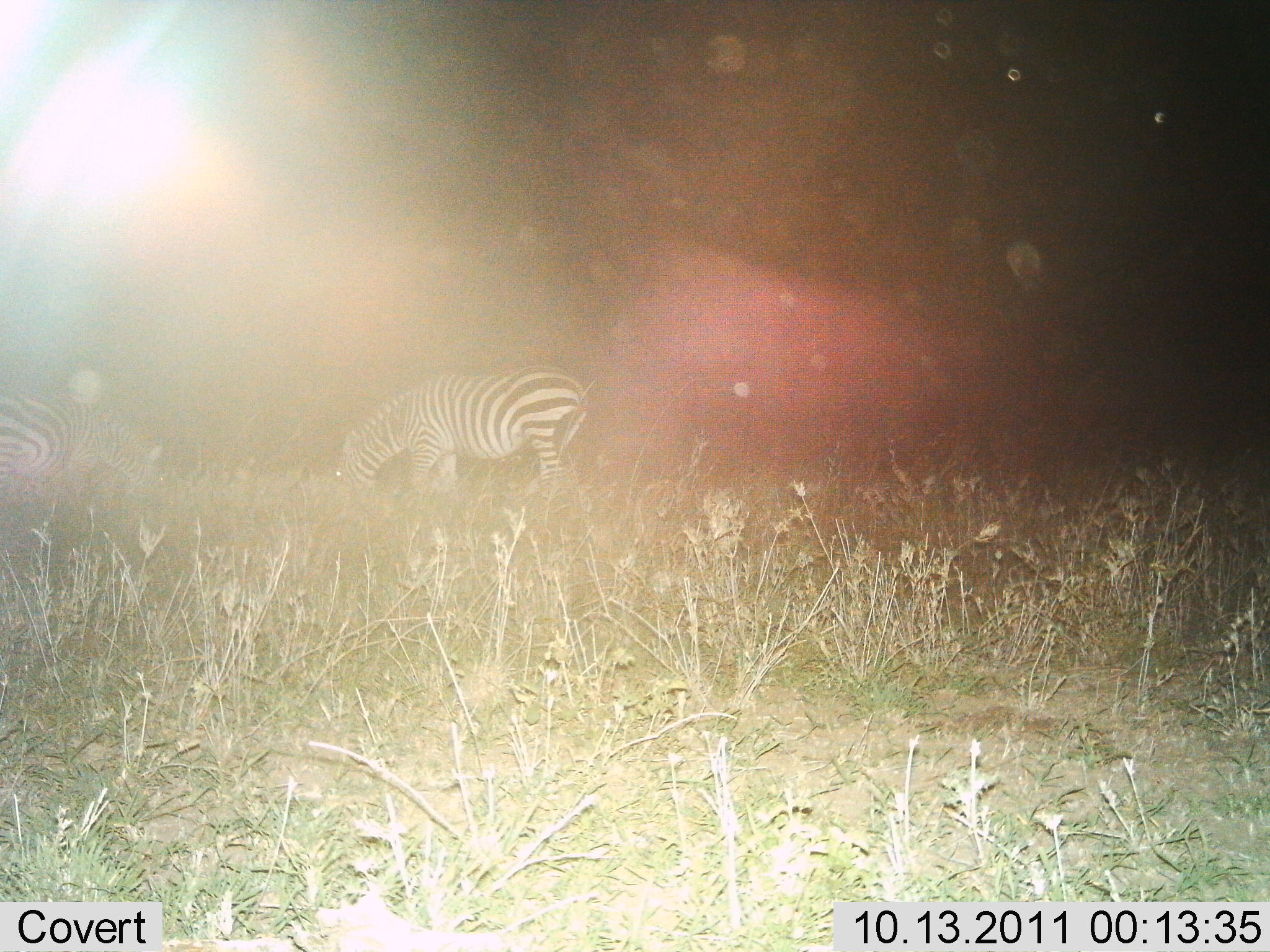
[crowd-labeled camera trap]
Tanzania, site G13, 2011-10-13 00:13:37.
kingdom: Animalia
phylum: Chordata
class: Mammalia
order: Perissodactyla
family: Equidae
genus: Equus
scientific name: Equus quagga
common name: plains zebra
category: zebra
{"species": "zebra (plains zebra) (Equus quagga)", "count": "2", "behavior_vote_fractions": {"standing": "21%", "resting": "0%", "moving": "0%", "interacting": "0%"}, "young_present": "0%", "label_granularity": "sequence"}